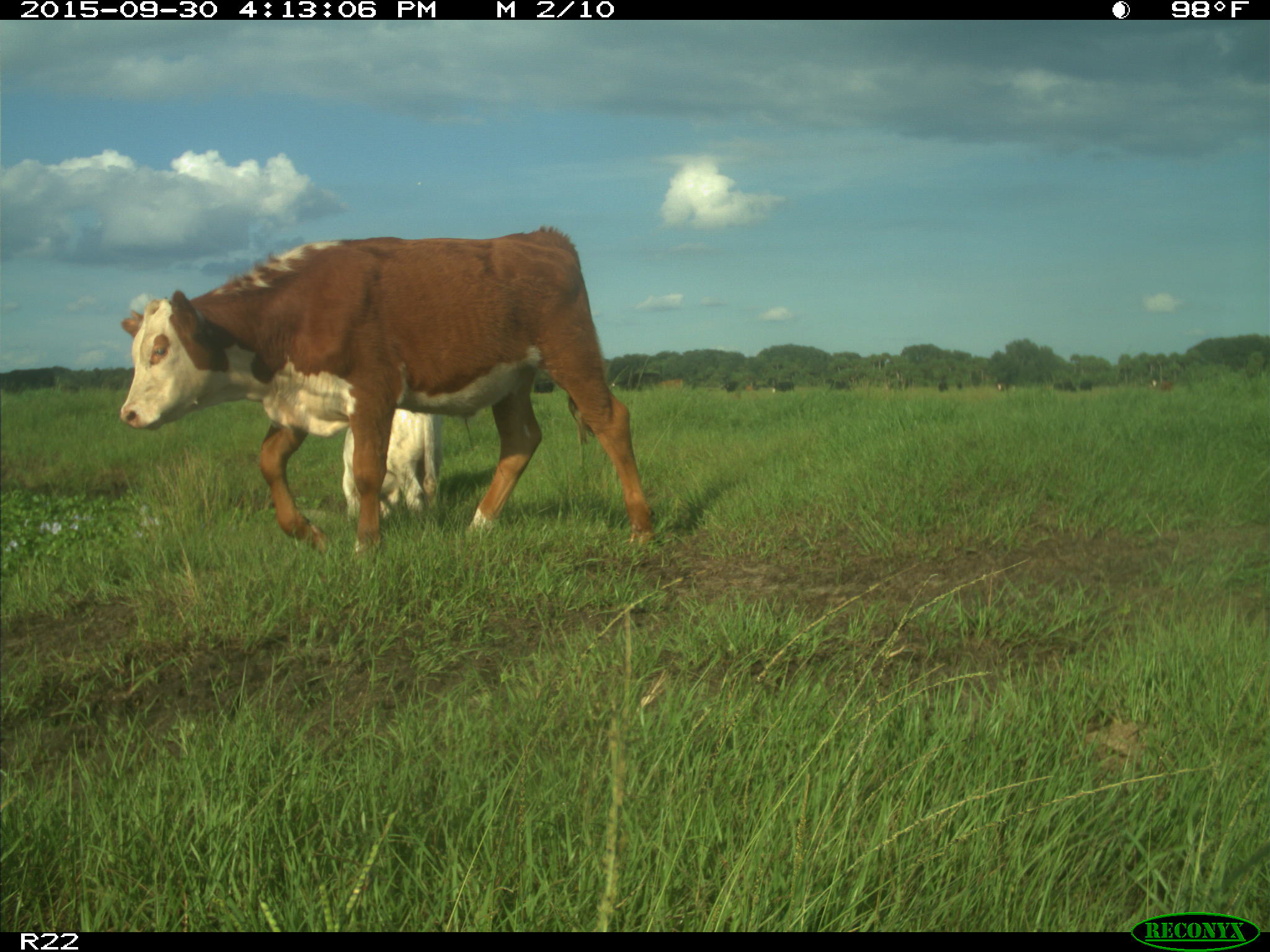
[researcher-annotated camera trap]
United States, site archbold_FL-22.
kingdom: Animalia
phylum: Chordata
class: Mammalia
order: Artiodactyla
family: Bovidae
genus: Bos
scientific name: Bos taurus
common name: domestic cow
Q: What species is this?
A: Bos taurus (domestic cow).